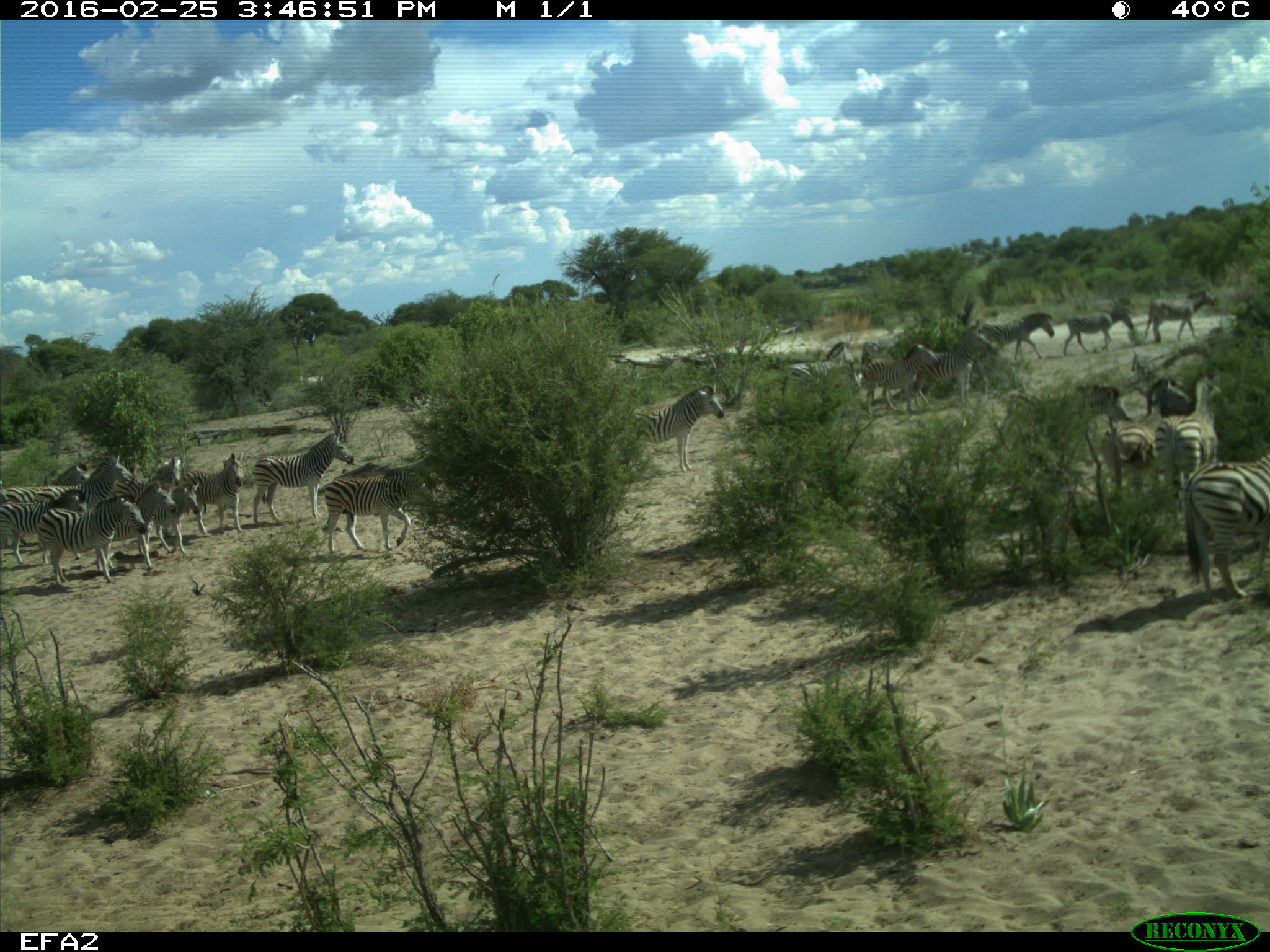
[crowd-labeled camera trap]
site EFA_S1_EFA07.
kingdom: Animalia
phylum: Chordata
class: Mammalia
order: Perissodactyla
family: Equidae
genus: Equus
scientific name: Equus quagga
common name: plains zebra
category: zebraplains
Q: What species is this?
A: Zebraplains (plains zebra) (Equus quagga).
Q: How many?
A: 11-50.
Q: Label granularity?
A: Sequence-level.